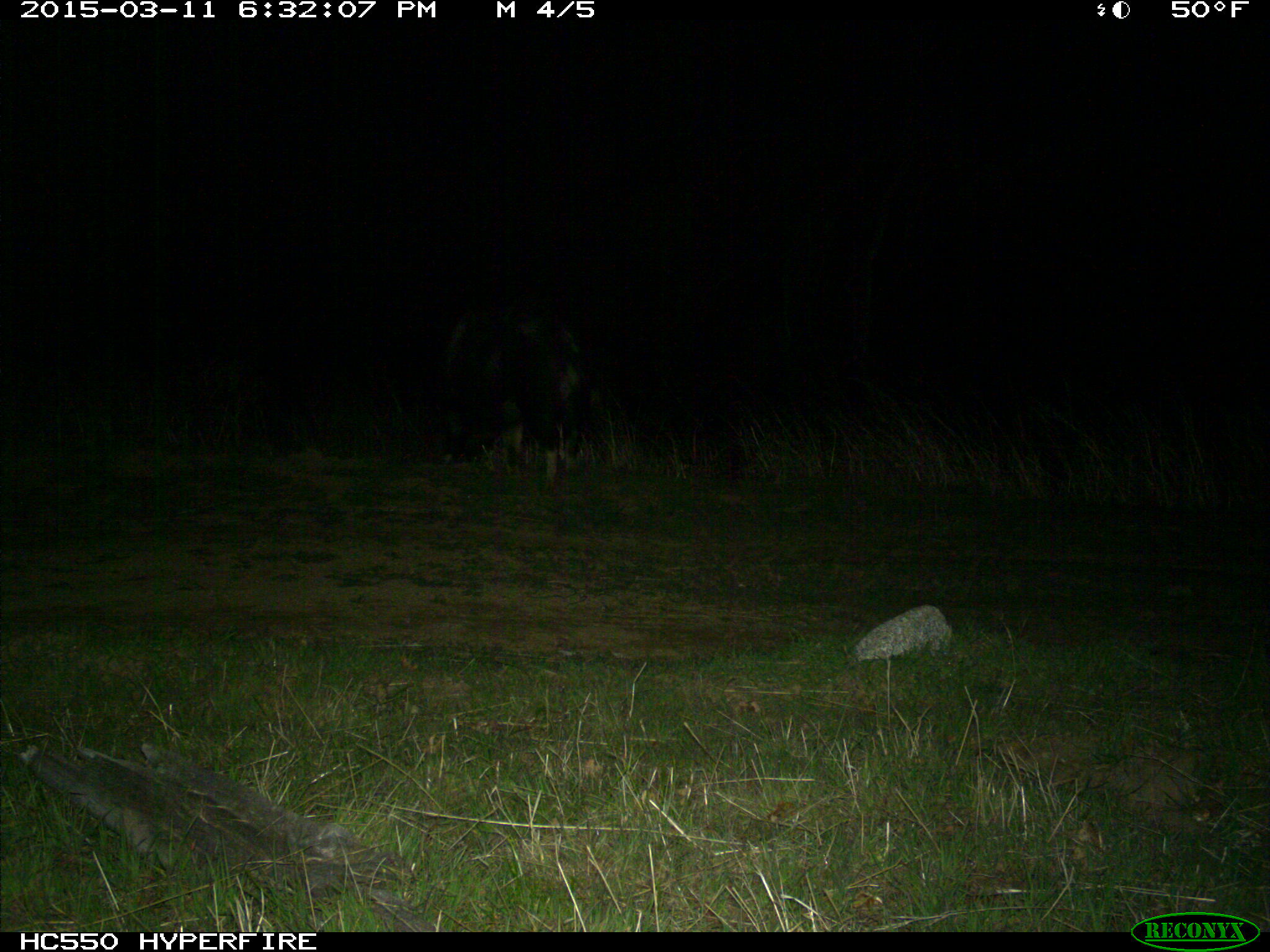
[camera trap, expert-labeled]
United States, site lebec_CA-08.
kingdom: Animalia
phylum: Chordata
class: Mammalia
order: Artiodactyla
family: Suidae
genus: Sus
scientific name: Sus scrofa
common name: wild boar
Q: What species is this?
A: Sus scrofa (wild boar).